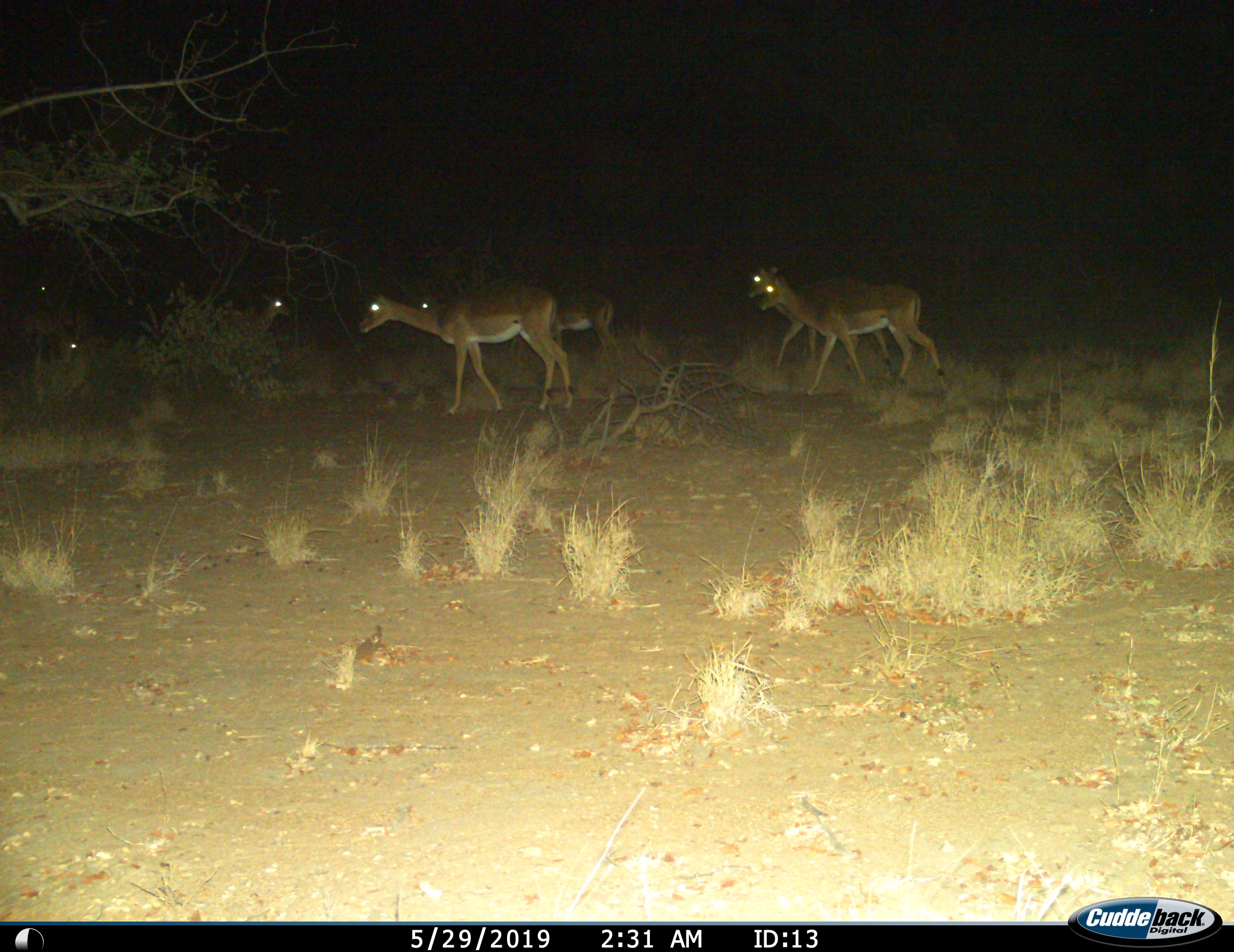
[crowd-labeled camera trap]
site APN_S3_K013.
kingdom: Animalia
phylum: Chordata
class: Mammalia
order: Artiodactyla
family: Bovidae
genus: Aepyceros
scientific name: Aepyceros melampus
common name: impala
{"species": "impala (Aepyceros melampus)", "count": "7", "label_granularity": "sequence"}